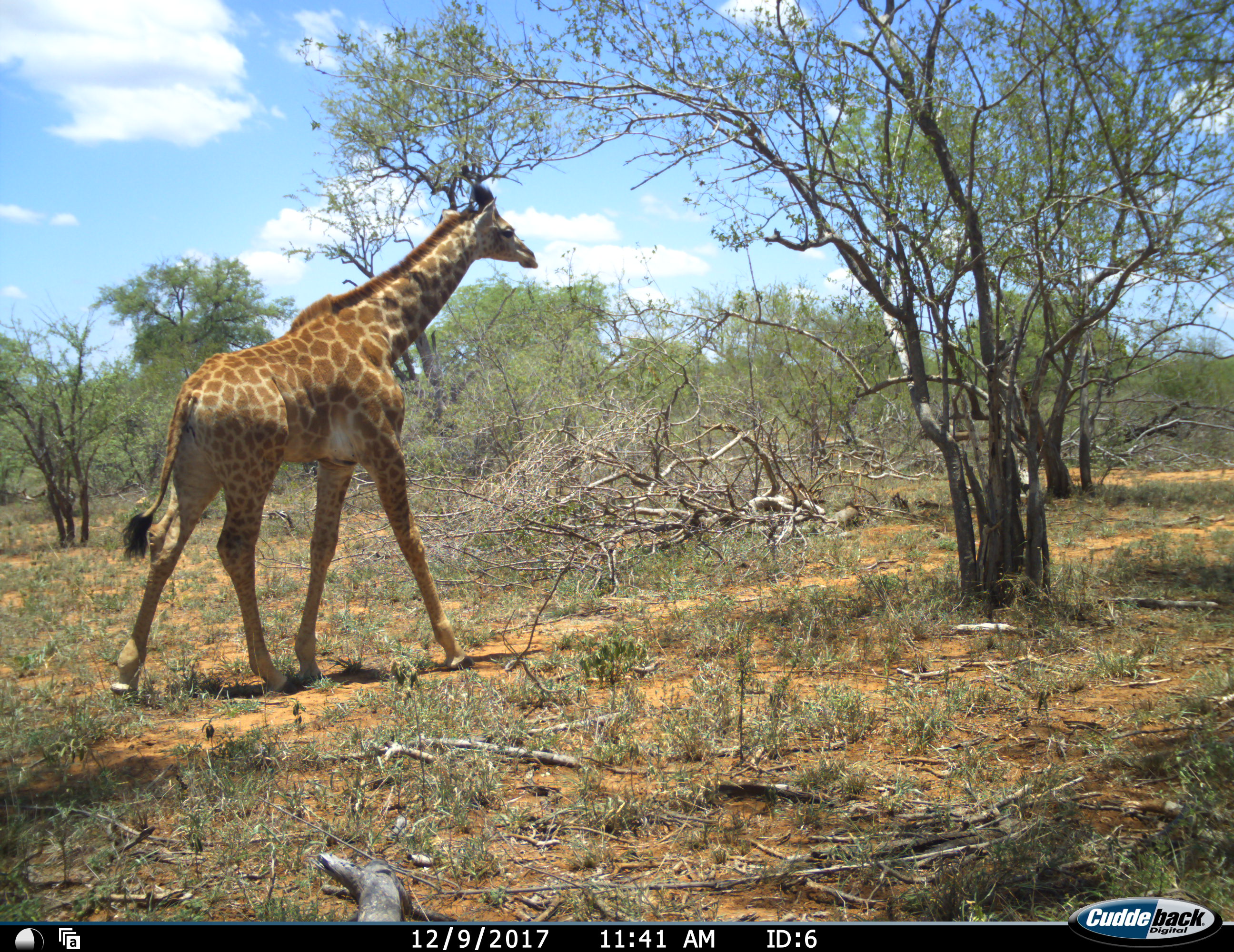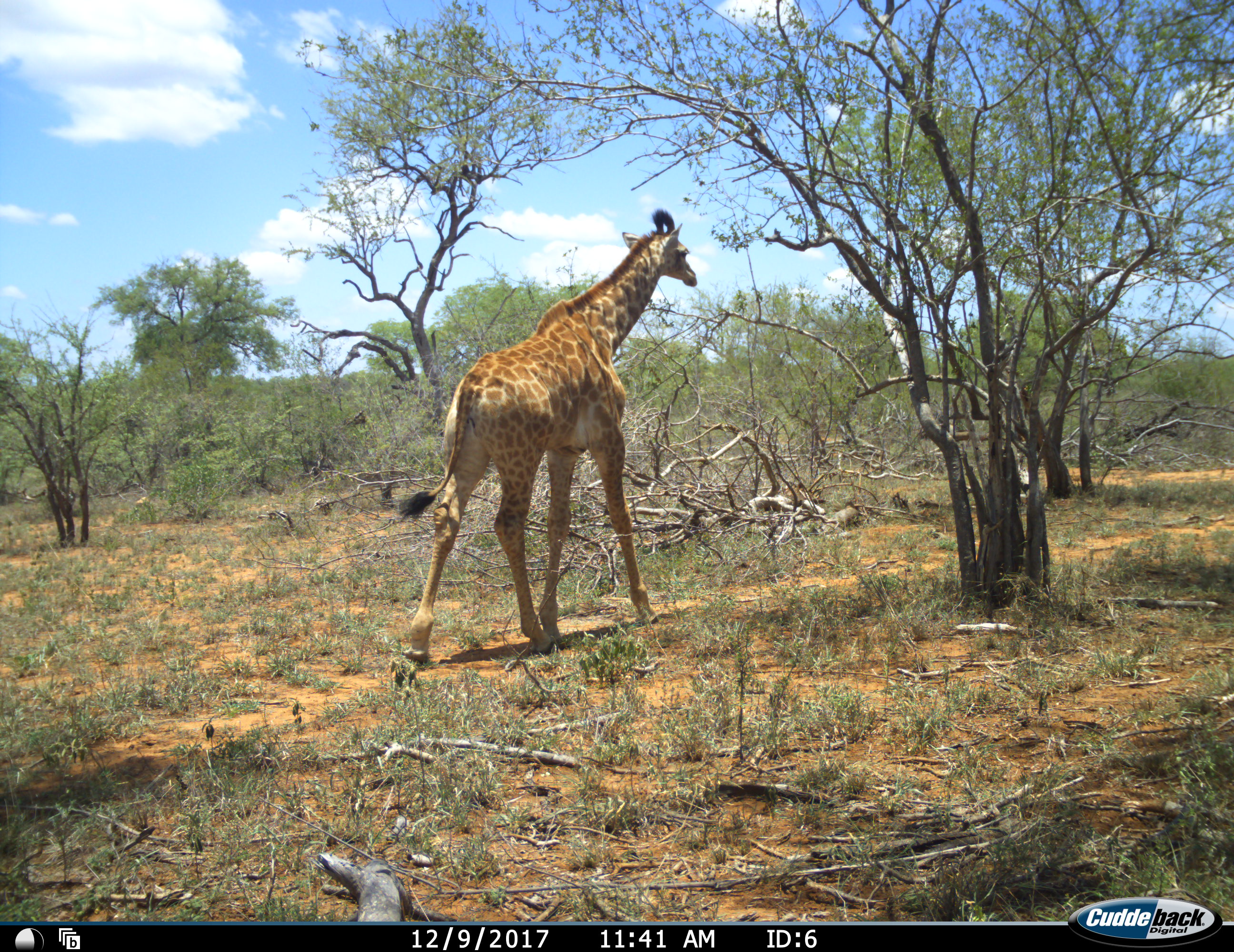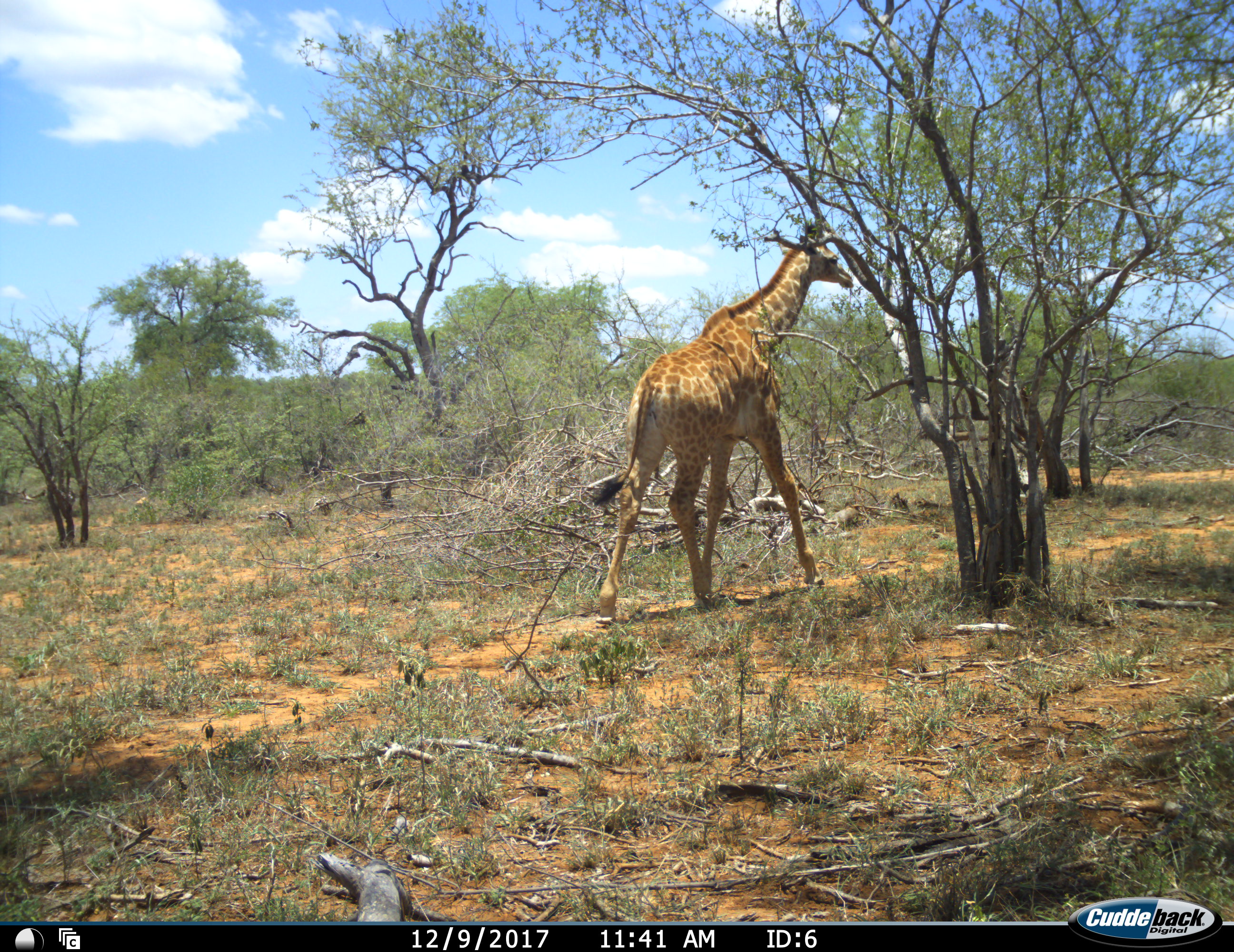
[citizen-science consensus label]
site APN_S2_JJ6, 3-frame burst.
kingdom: Animalia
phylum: Chordata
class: Mammalia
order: Artiodactyla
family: Giraffidae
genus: Giraffa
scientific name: Giraffa camelopardalis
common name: giraffe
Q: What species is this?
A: Giraffe (Giraffa camelopardalis).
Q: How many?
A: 1.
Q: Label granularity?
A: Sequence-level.